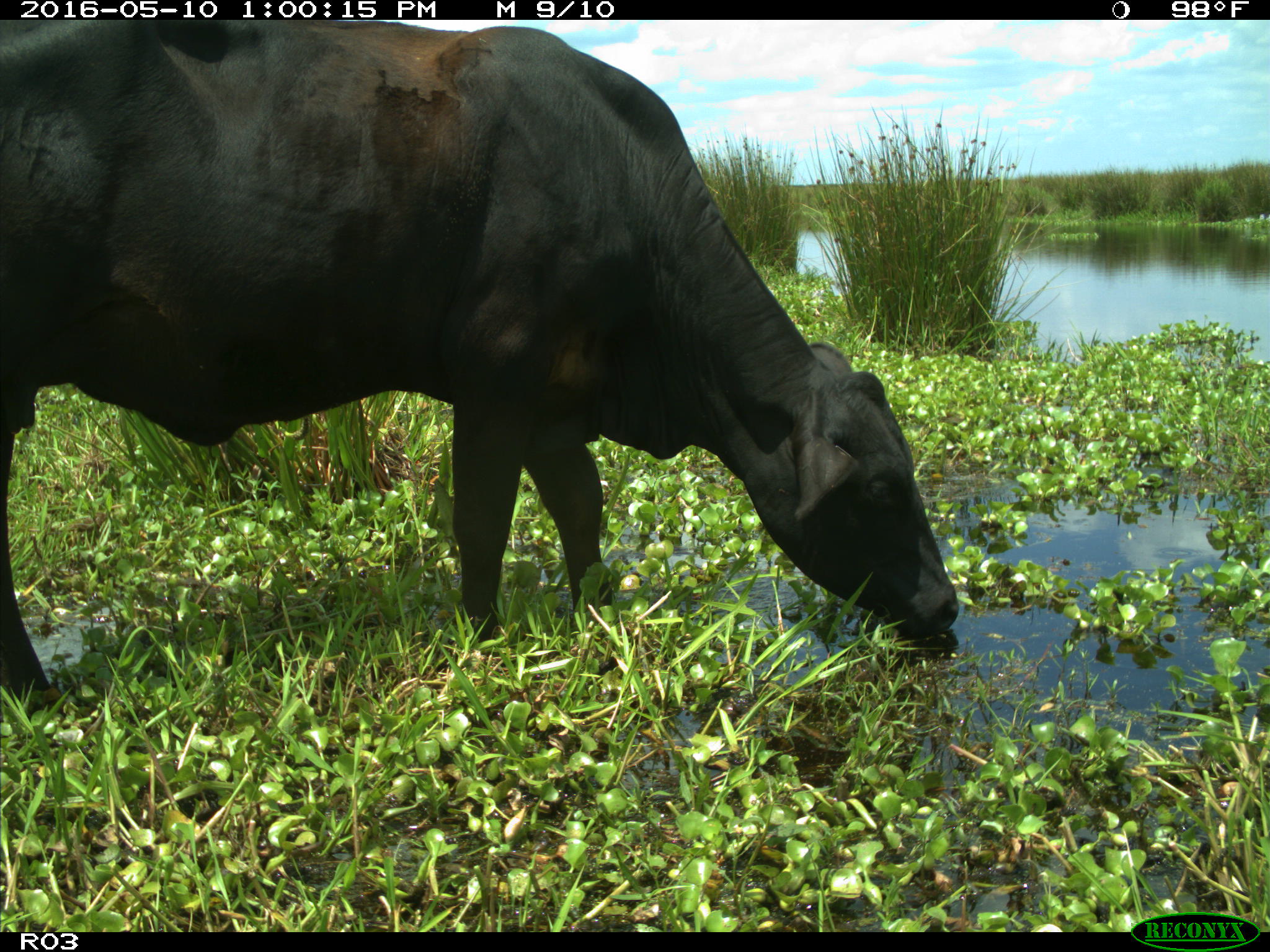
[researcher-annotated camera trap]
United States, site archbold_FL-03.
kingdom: Animalia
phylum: Chordata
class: Mammalia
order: Artiodactyla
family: Bovidae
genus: Bos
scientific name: Bos taurus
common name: domestic cow